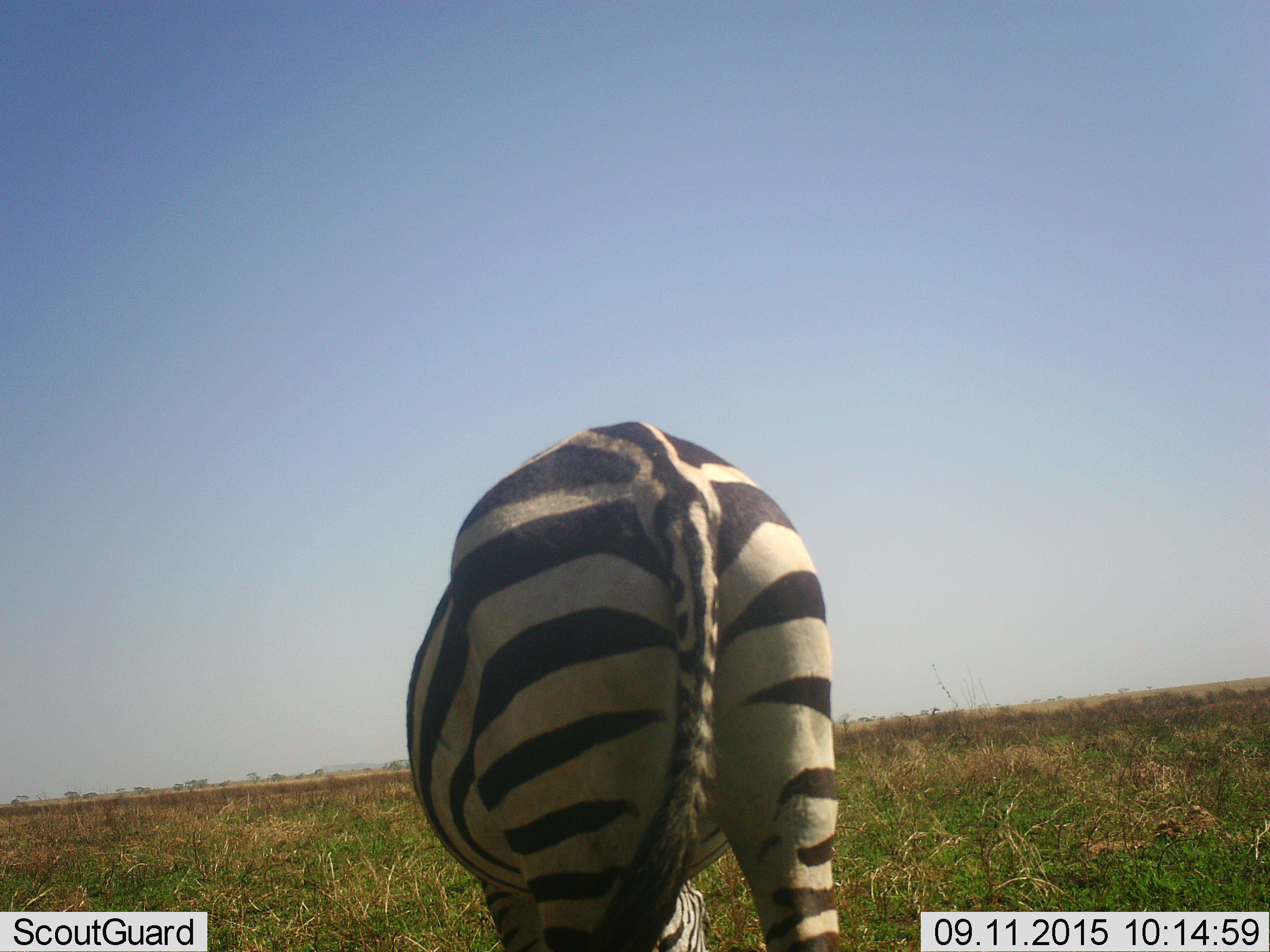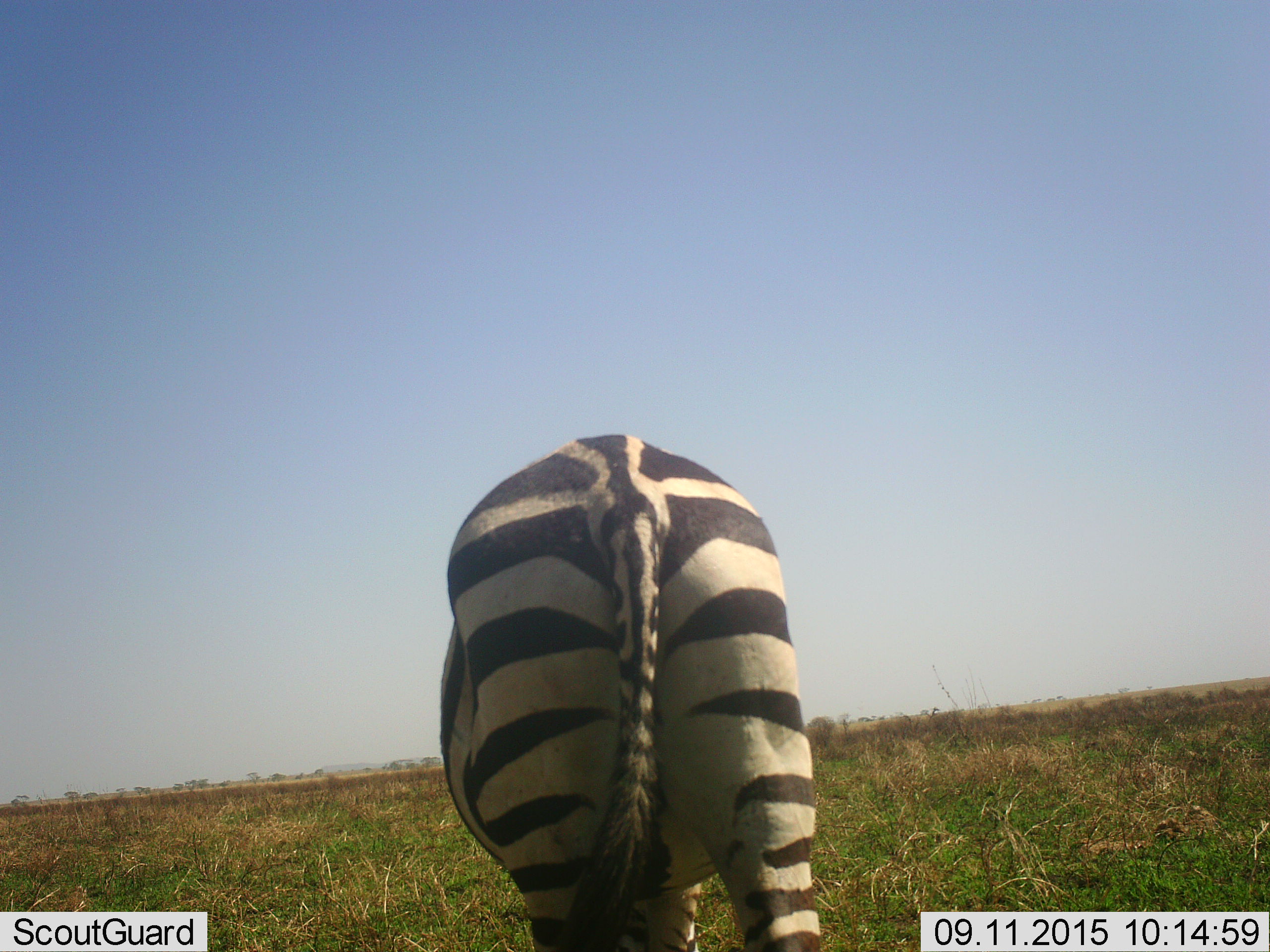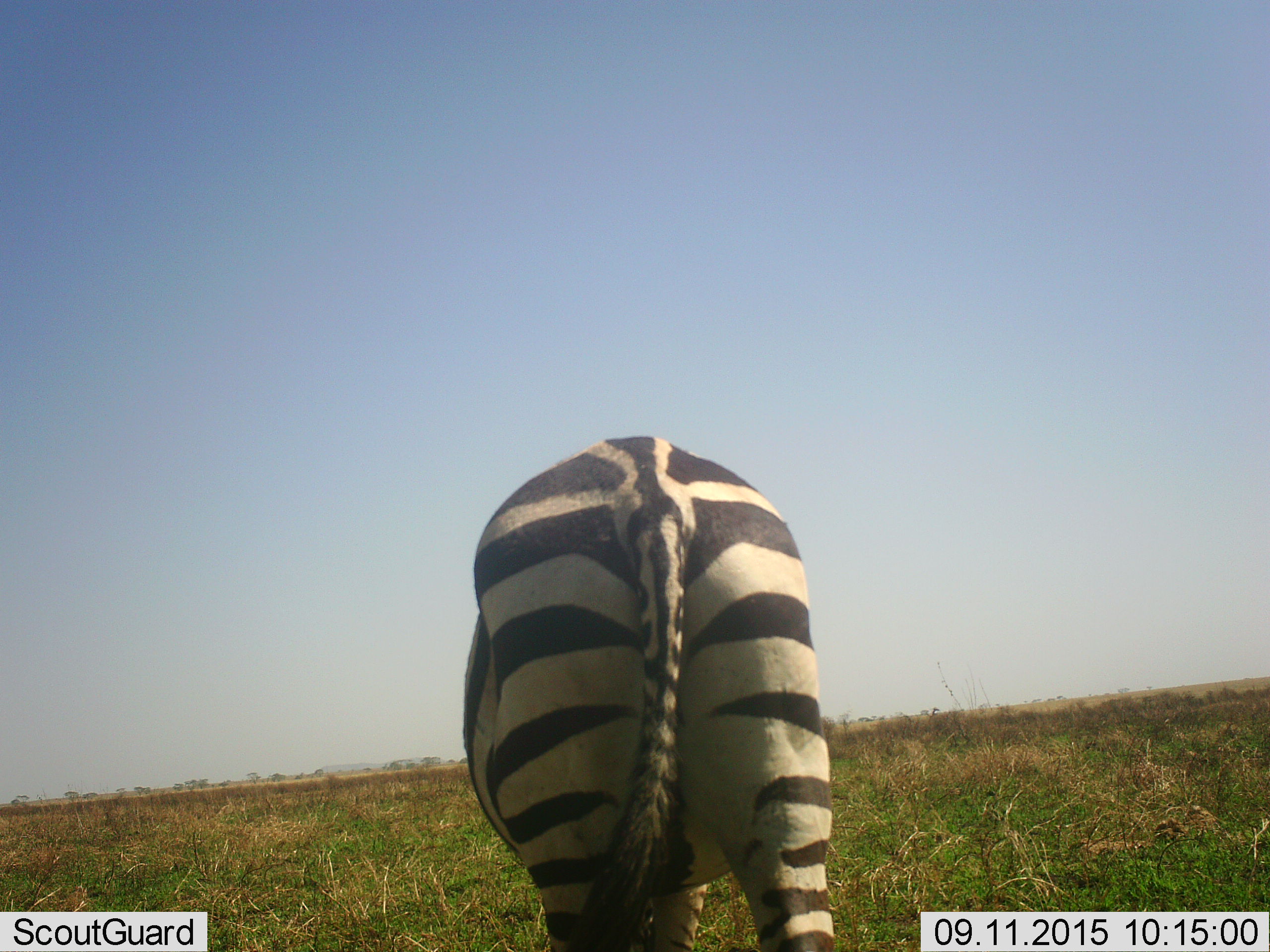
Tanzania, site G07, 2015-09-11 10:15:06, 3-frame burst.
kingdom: Animalia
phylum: Chordata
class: Mammalia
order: Perissodactyla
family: Equidae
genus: Equus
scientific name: Equus quagga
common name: plains zebra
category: zebra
Zebra (plains zebra) (Equus quagga), count 1. Behavior (volunteer vote fractions): standing 40%, resting 0%, moving 10%, interacting 0%. Young present (vote fraction): 0%. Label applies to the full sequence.